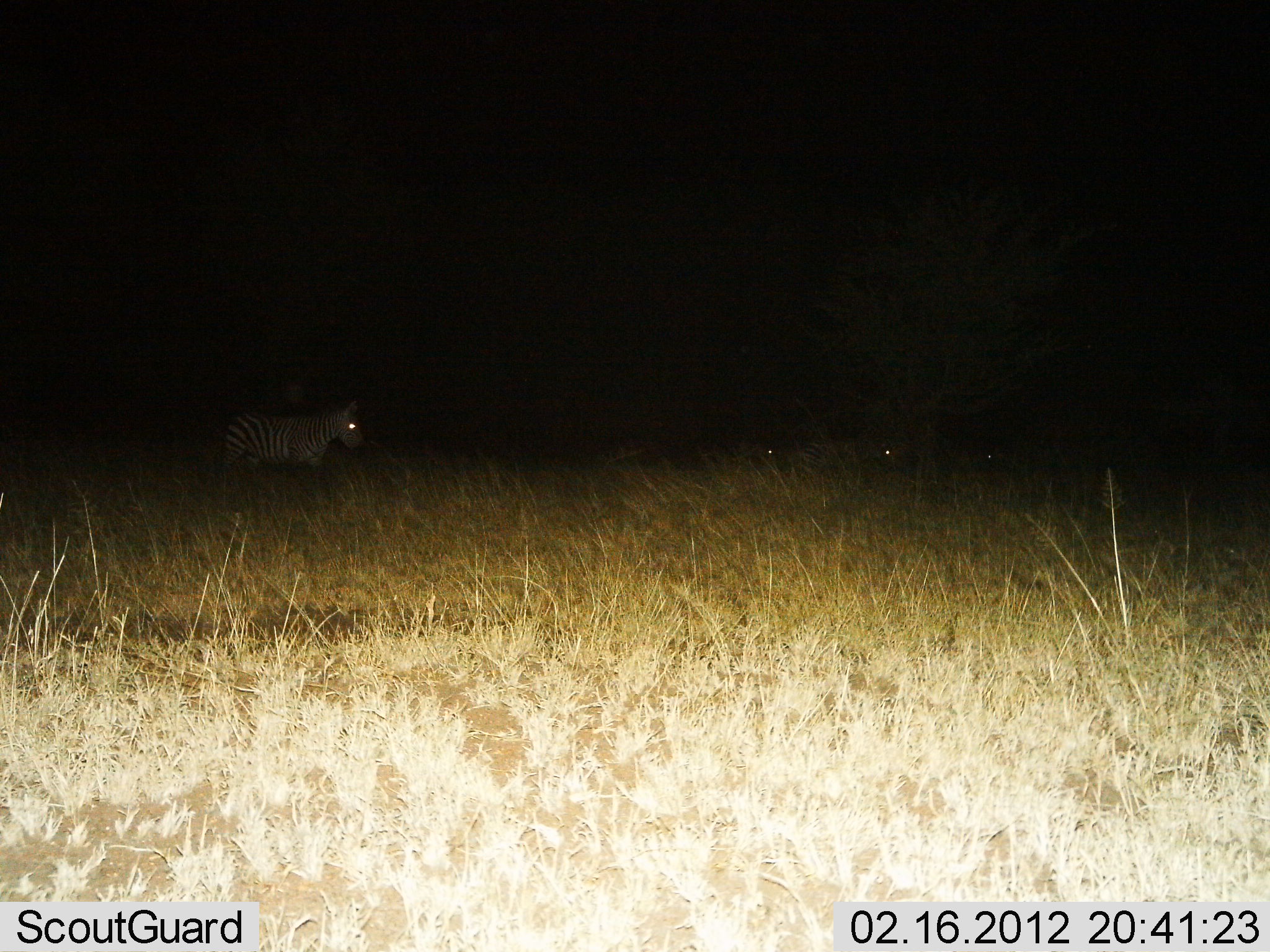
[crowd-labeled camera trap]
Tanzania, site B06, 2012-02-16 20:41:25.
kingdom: Animalia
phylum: Chordata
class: Mammalia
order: Perissodactyla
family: Equidae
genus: Equus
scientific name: Equus quagga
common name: plains zebra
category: zebra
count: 1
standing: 57%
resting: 5%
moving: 43%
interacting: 0%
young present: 0%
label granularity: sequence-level